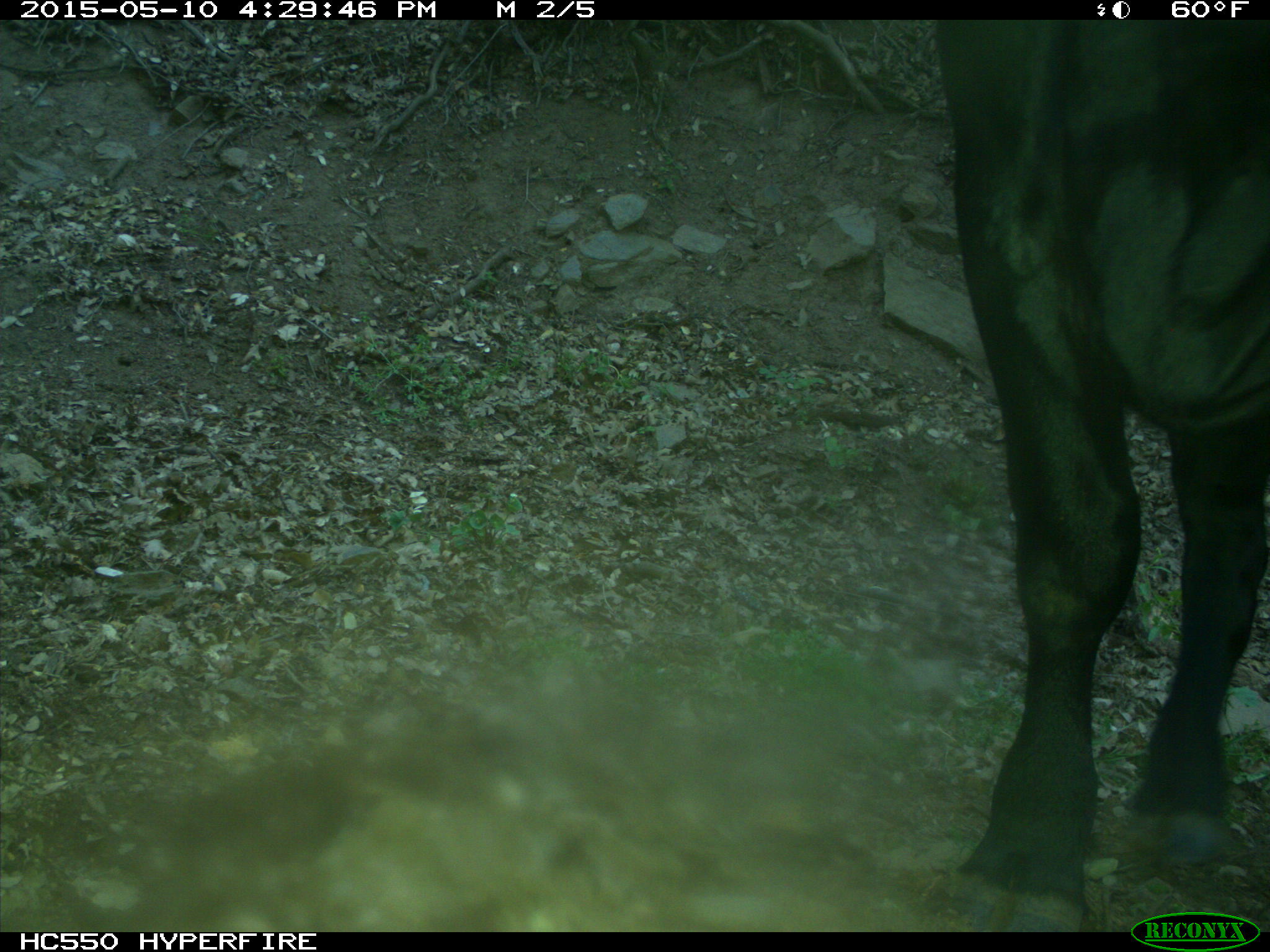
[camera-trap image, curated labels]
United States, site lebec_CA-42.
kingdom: Animalia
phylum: Chordata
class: Mammalia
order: Artiodactyla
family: Bovidae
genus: Bos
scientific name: Bos taurus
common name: domestic cow